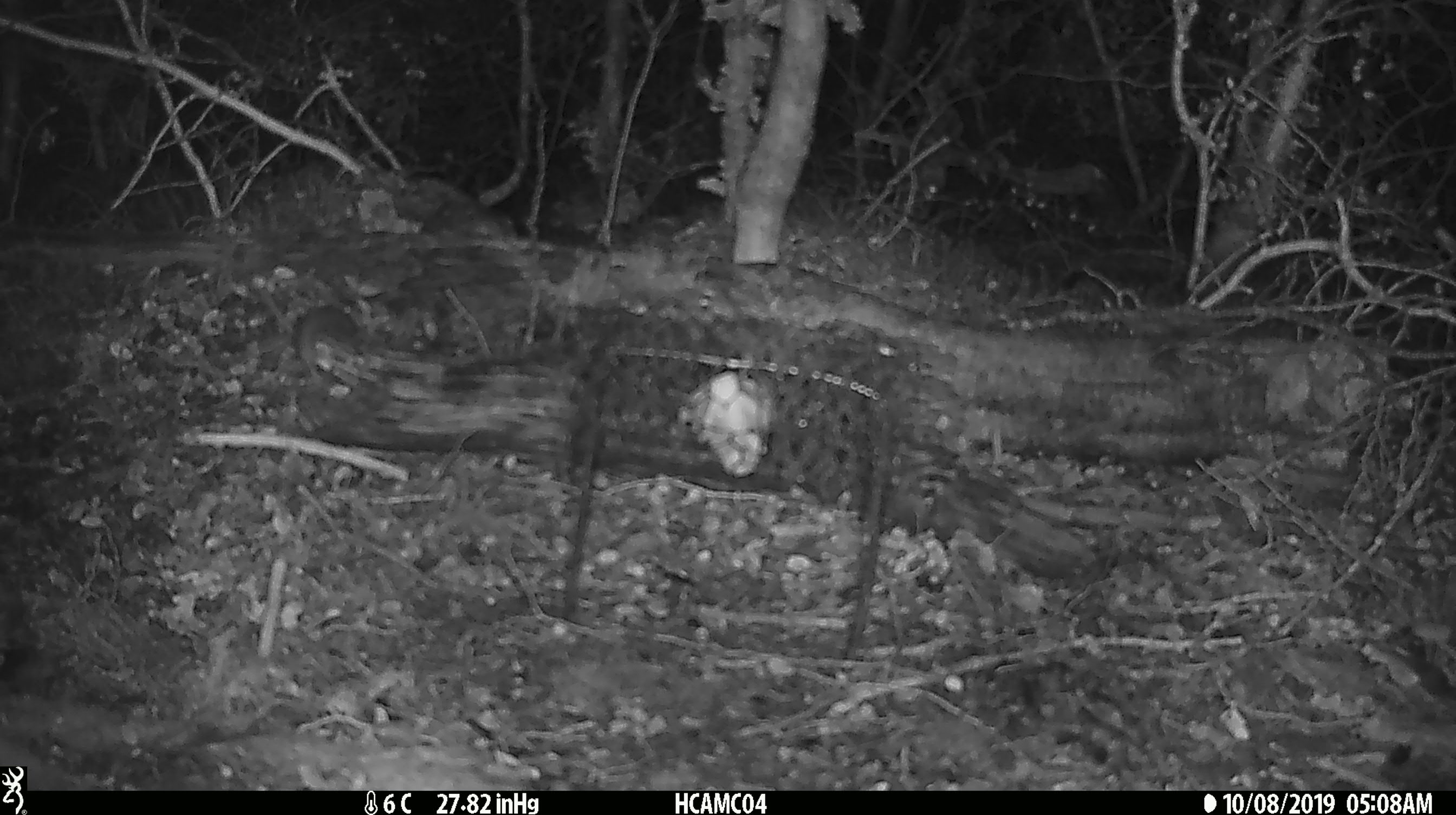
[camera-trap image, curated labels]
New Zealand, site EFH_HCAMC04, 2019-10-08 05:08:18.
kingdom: Animalia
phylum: Chordata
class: Mammalia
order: Rodentia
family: Muridae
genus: Mus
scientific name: Mus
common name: mouse